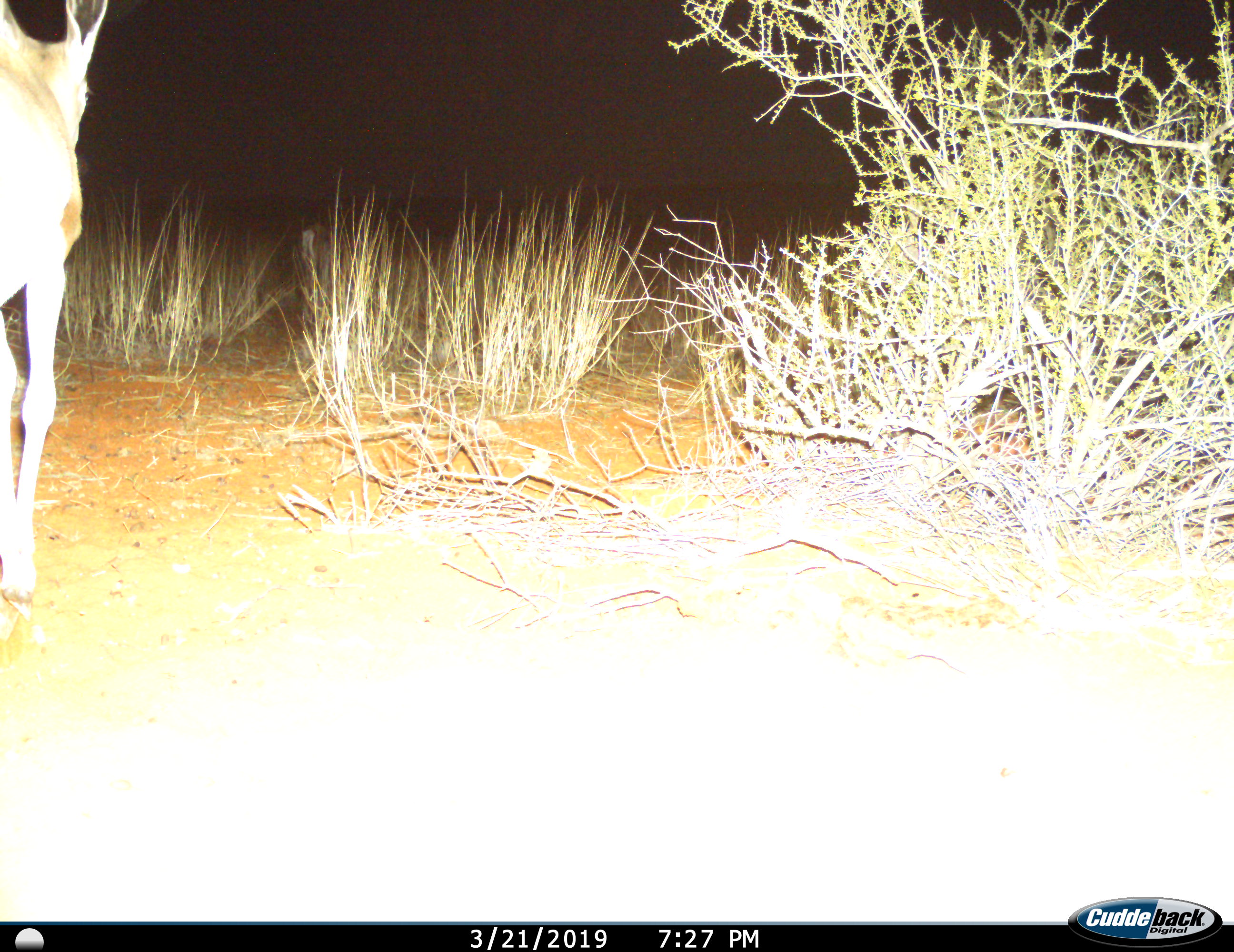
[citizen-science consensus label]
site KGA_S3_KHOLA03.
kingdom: Animalia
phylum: Chordata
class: Mammalia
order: Artiodactyla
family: Bovidae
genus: Antidorcas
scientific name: Antidorcas marsupialis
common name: springbok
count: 1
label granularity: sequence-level